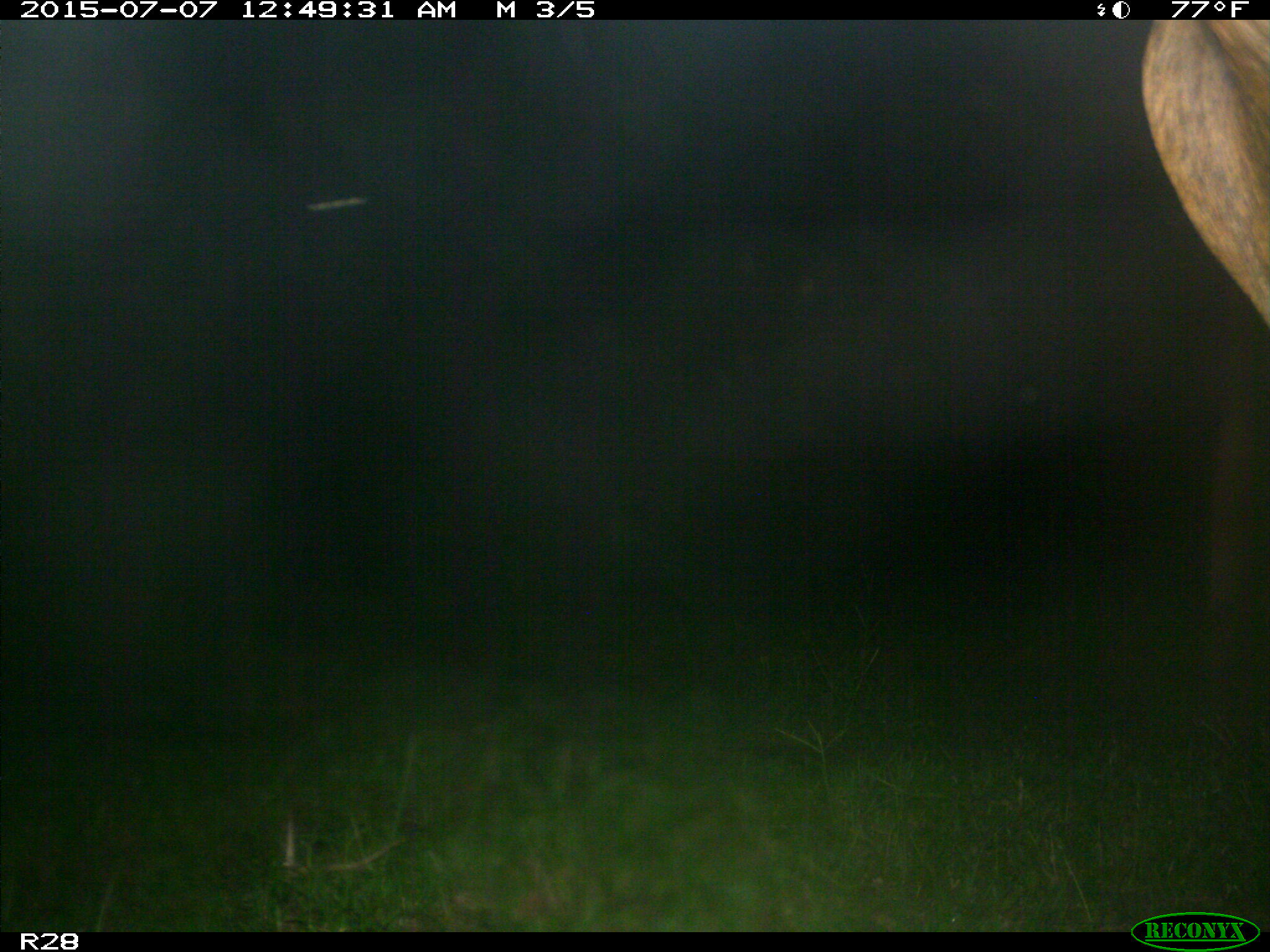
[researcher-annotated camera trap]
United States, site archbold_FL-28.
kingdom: Animalia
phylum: Chordata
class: Mammalia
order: Artiodactyla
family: Bovidae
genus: Bos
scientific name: Bos taurus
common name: domestic cow